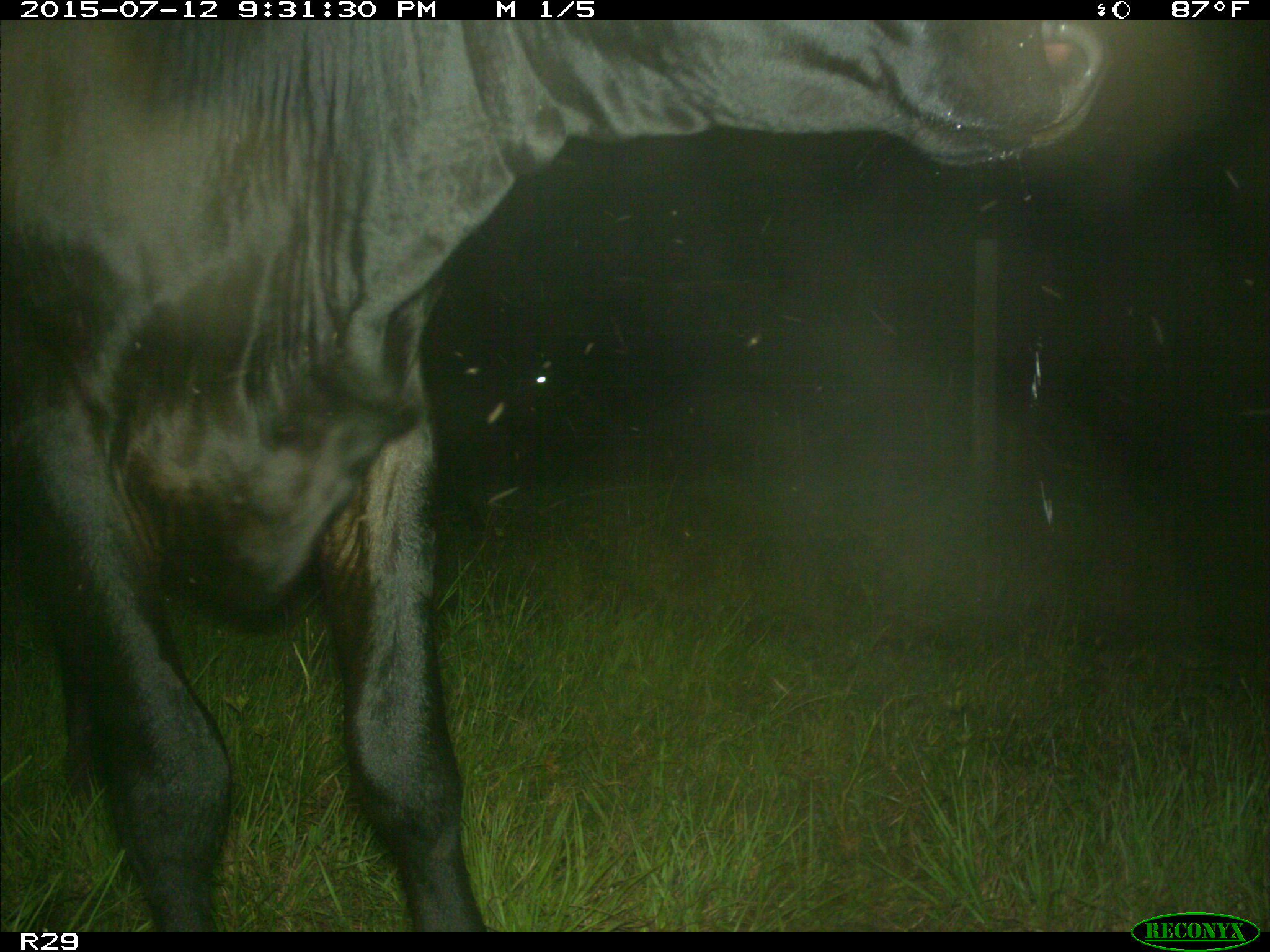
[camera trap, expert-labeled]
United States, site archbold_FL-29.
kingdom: Animalia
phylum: Chordata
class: Mammalia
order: Artiodactyla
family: Bovidae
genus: Bos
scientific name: Bos taurus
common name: domestic cow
Bos taurus (domestic cow).